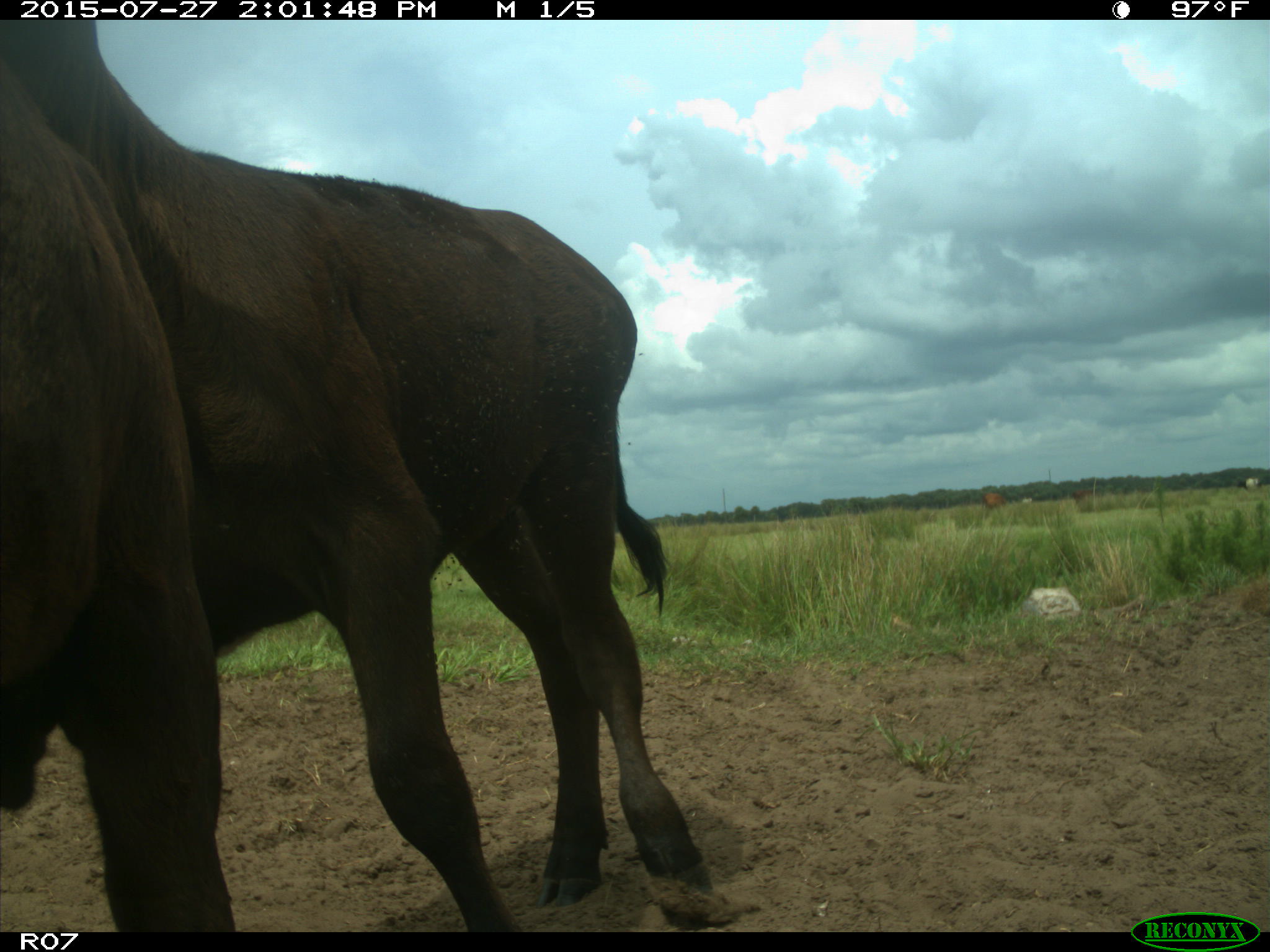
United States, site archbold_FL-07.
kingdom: Animalia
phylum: Chordata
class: Mammalia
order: Artiodactyla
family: Bovidae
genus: Bos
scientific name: Bos taurus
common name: domestic cow